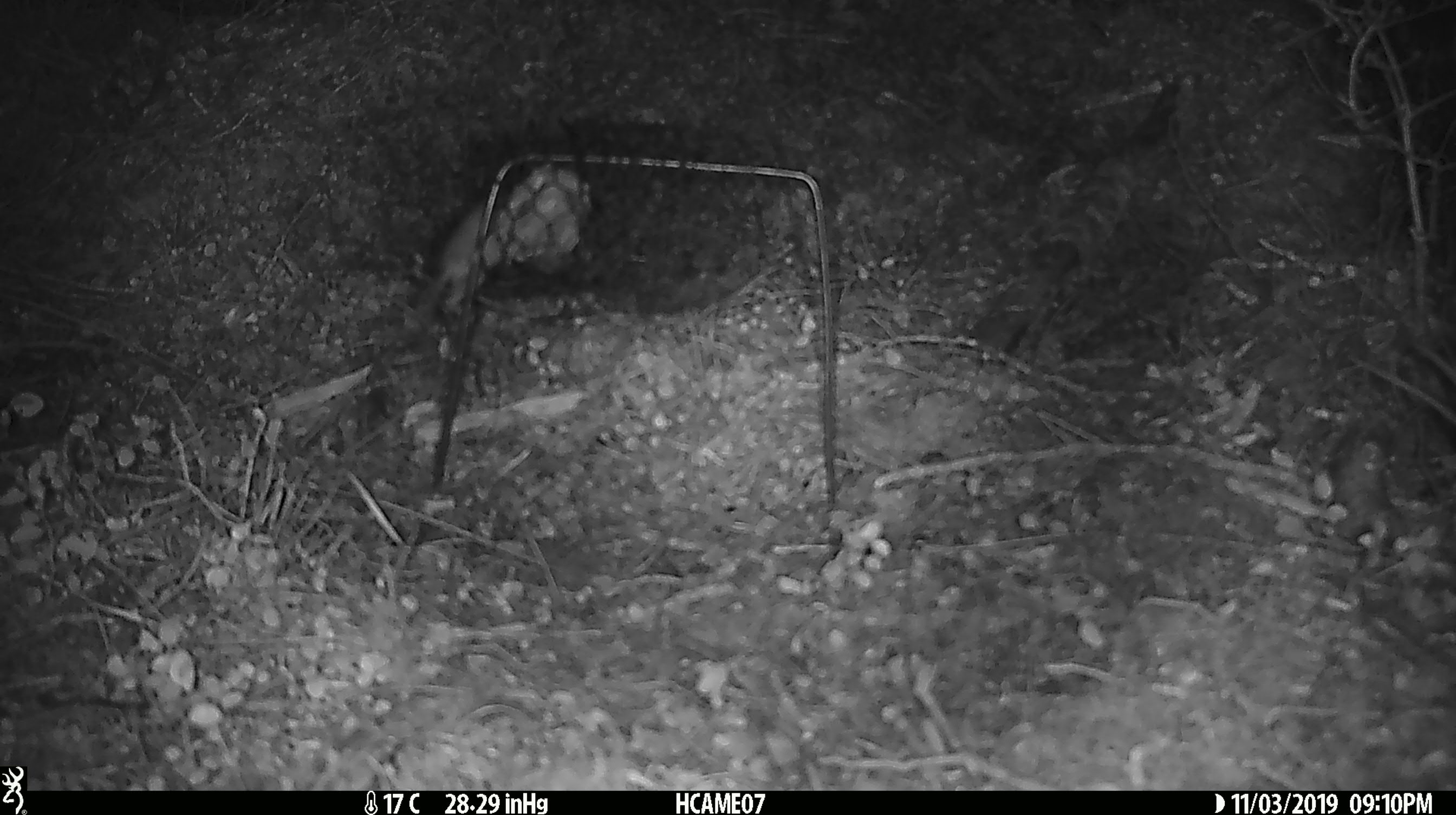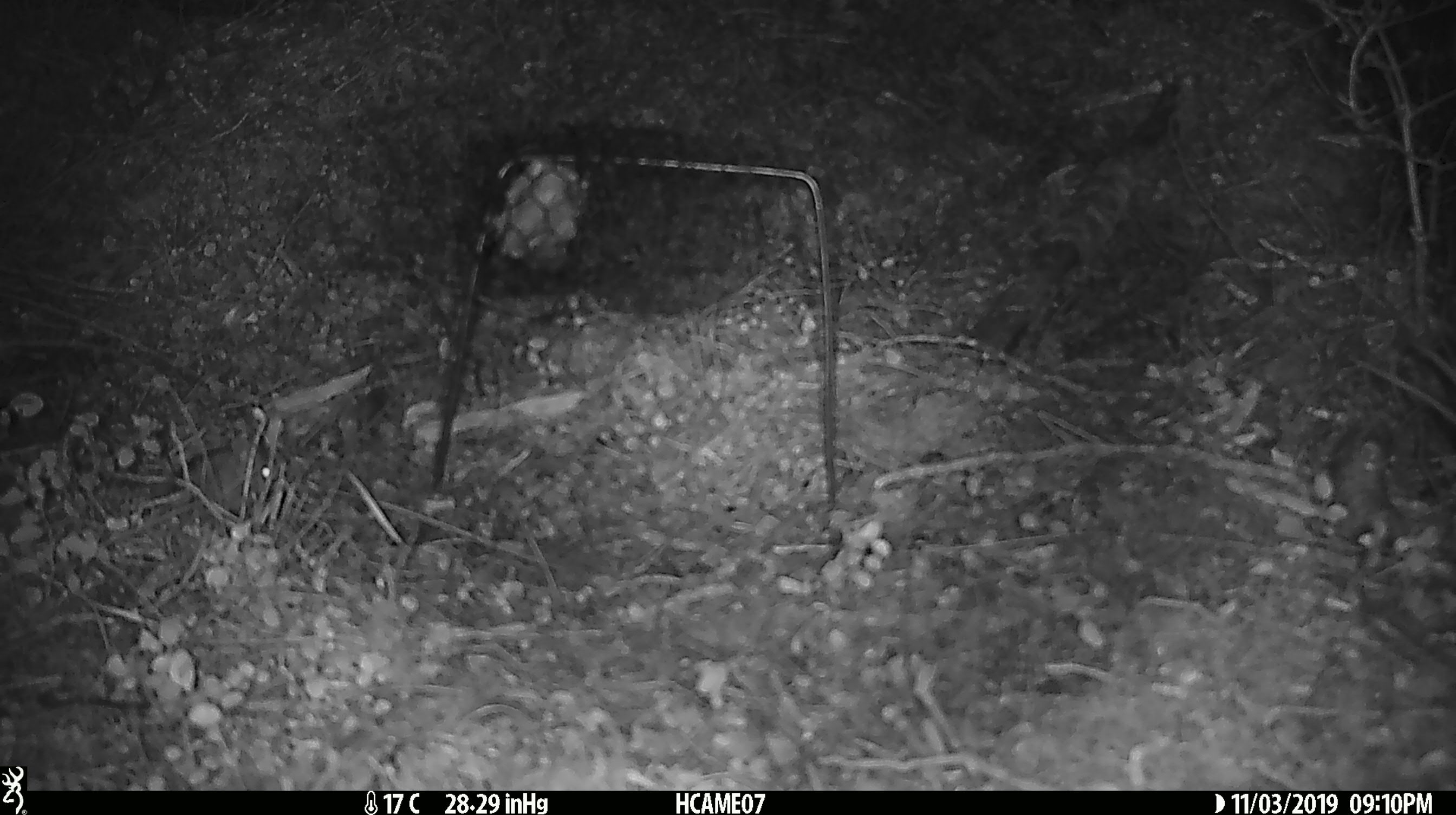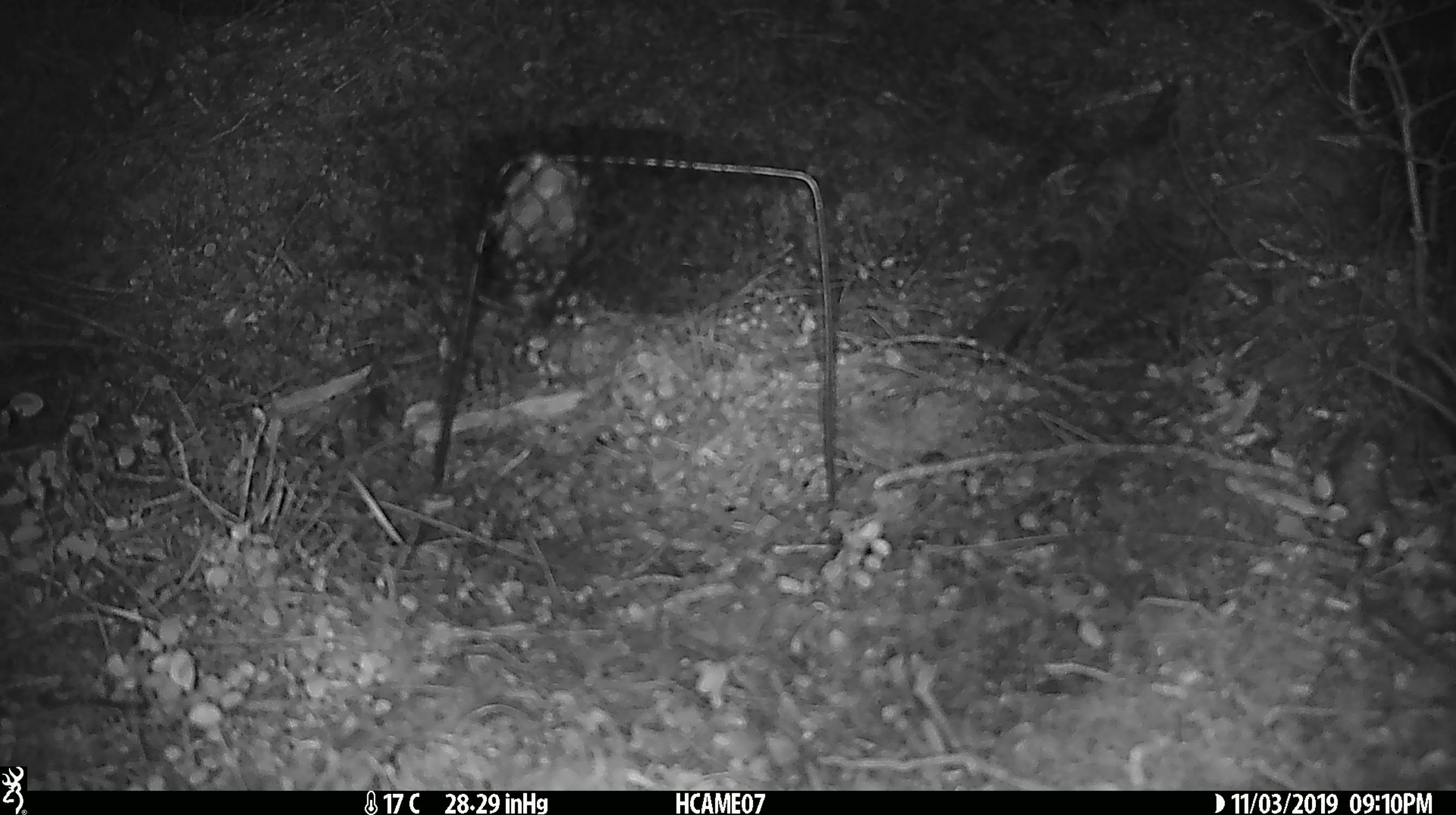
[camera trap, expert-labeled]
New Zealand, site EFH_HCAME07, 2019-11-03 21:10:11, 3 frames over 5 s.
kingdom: Animalia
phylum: Chordata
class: Mammalia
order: Rodentia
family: Muridae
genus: Mus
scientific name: Mus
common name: mouse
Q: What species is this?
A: Mouse (Mus).